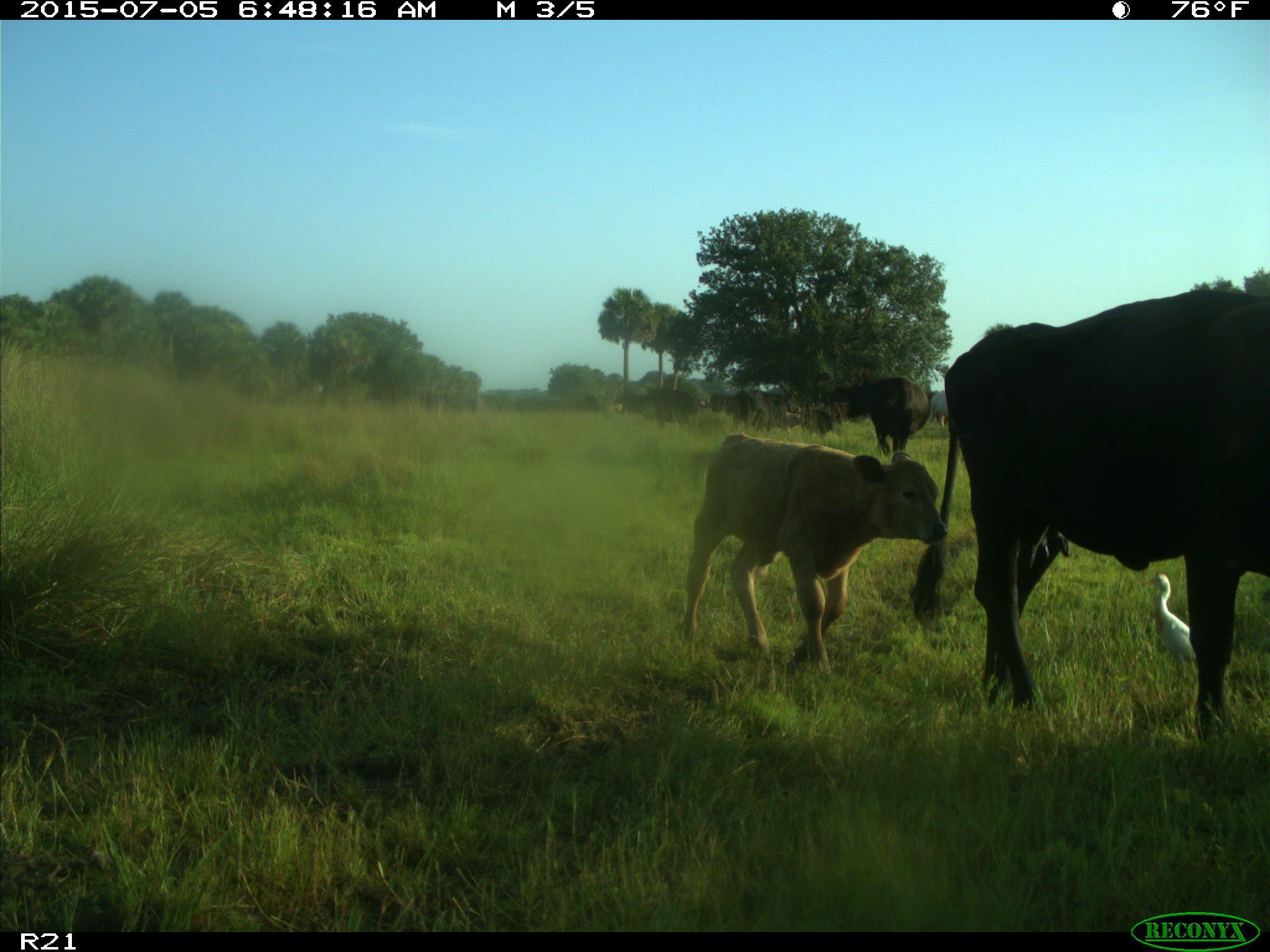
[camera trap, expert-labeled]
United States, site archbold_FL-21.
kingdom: Animalia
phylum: Chordata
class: Mammalia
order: Artiodactyla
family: Bovidae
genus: Bos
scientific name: Bos taurus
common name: domestic cow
Bos taurus (domestic cow).